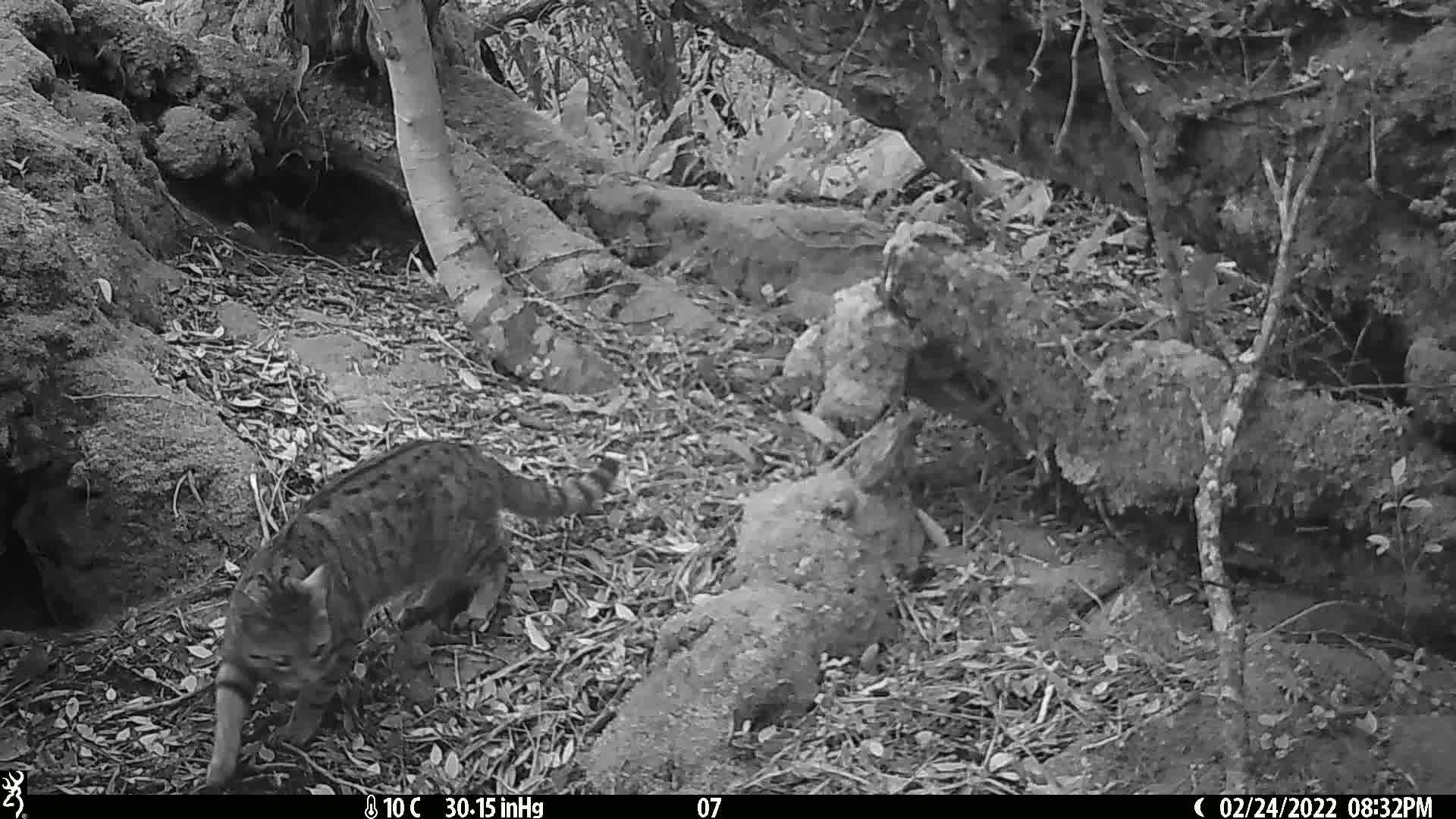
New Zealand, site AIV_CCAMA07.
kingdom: Animalia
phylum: Chordata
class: Mammalia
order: Carnivora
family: Felidae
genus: Felis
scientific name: Felis catus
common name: domestic cat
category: cat